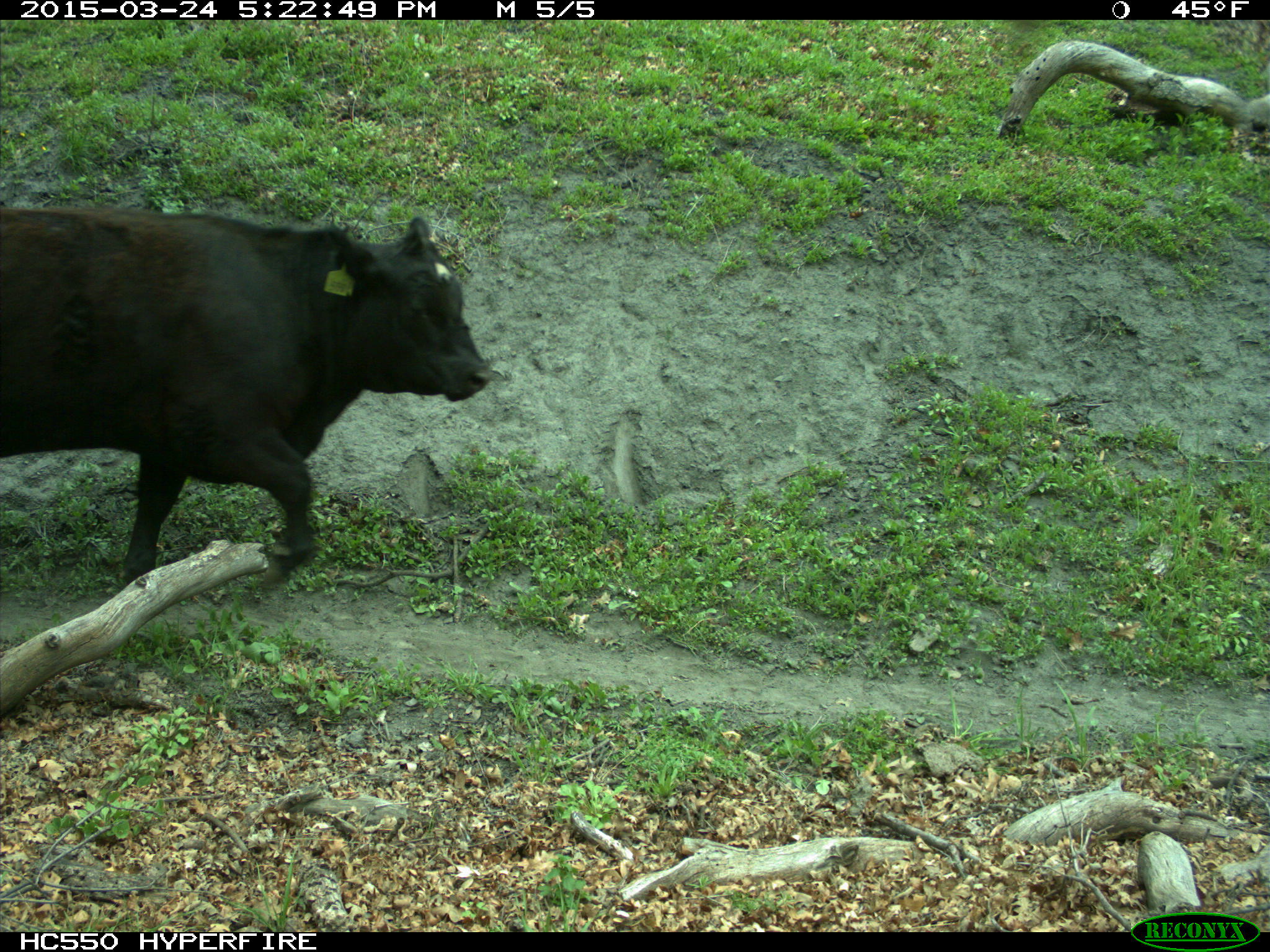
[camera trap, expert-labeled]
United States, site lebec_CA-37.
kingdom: Animalia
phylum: Chordata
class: Mammalia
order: Artiodactyla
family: Bovidae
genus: Bos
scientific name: Bos taurus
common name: domestic cow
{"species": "Bos taurus (domestic cow)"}